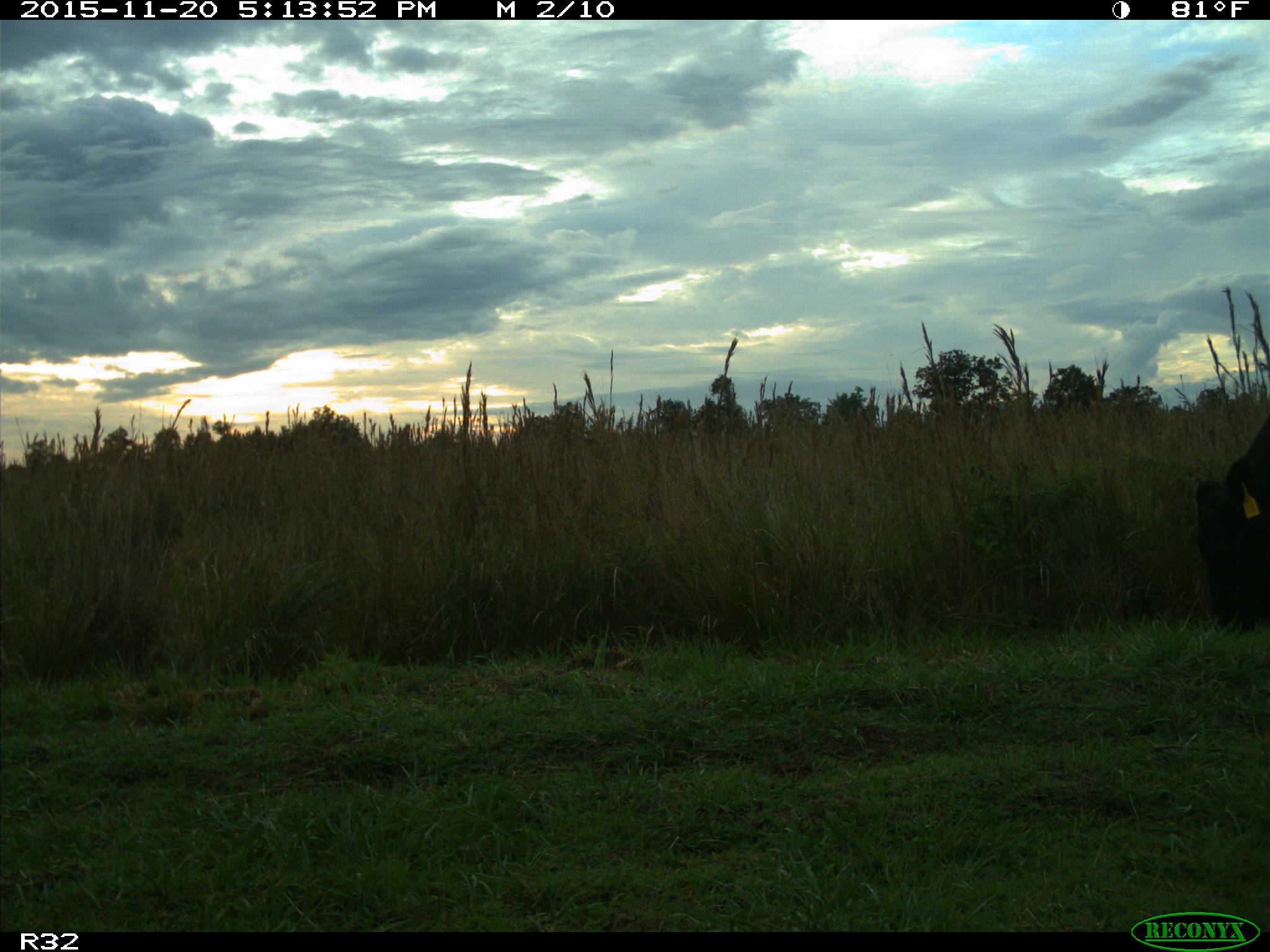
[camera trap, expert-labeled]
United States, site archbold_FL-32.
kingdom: Animalia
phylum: Chordata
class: Mammalia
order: Artiodactyla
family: Bovidae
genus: Bos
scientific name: Bos taurus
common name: domestic cow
Bos taurus (domestic cow).